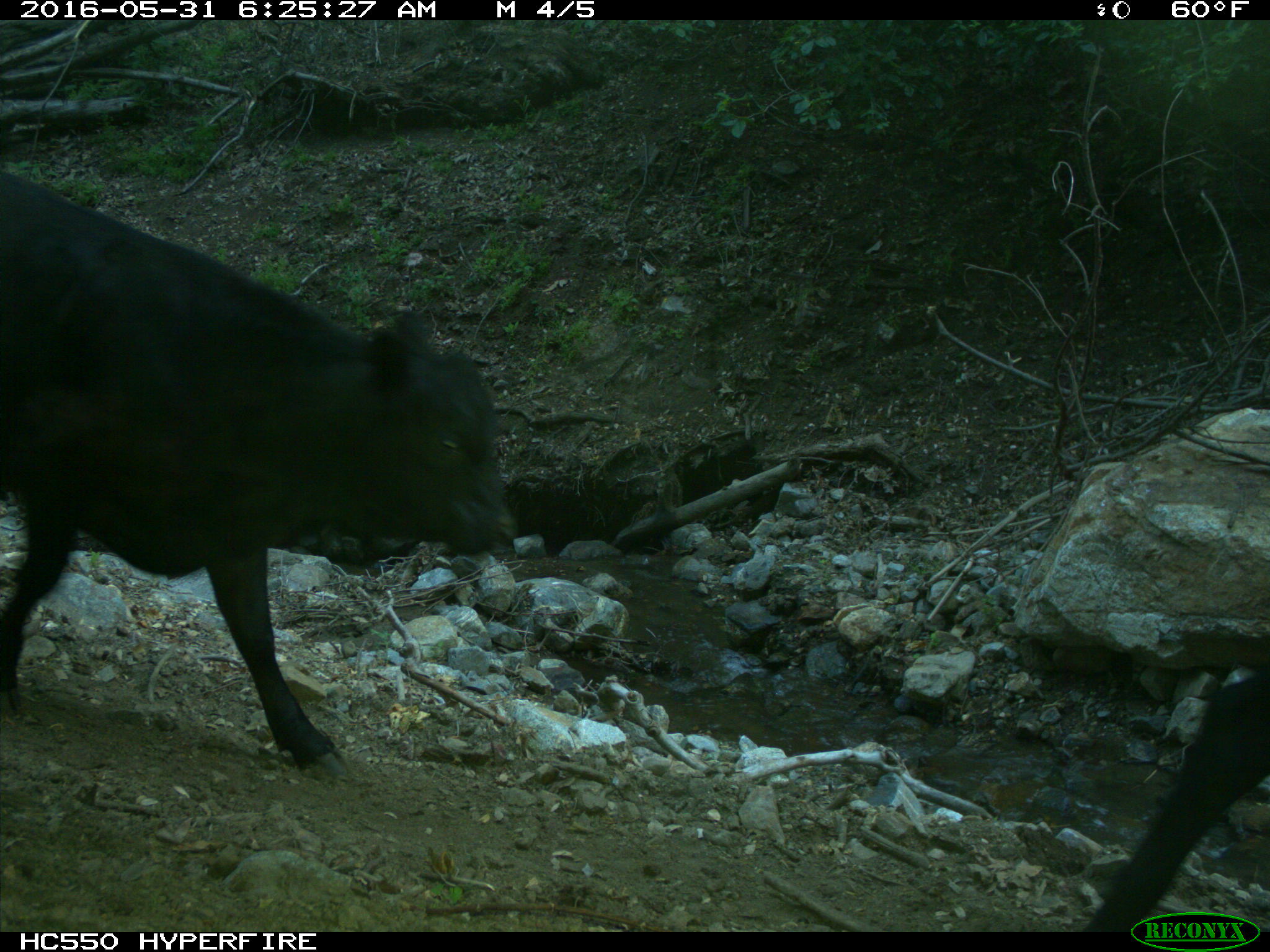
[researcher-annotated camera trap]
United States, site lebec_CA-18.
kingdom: Animalia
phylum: Chordata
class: Mammalia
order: Artiodactyla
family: Bovidae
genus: Bos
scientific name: Bos taurus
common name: domestic cow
Bos taurus (domestic cow).